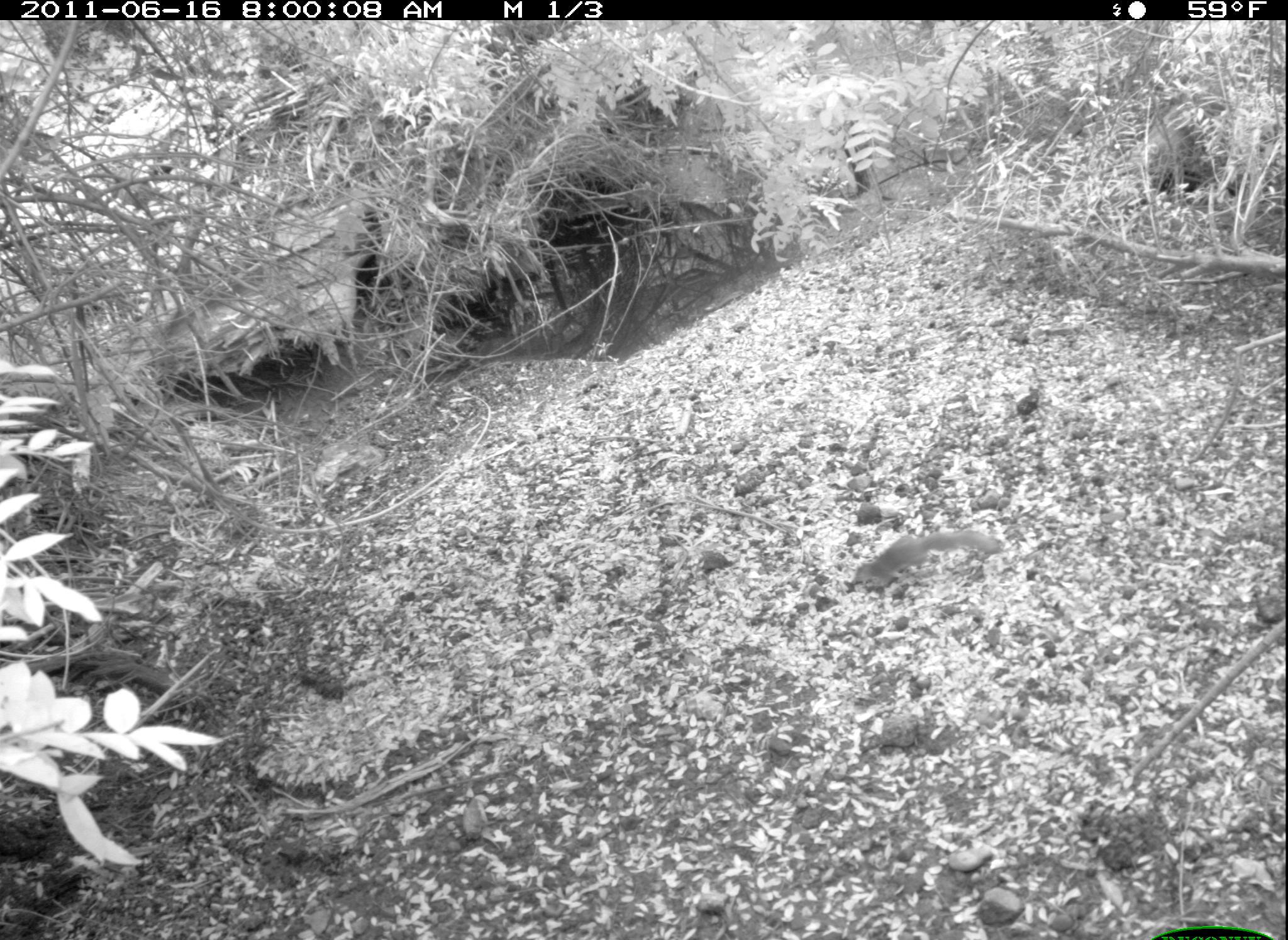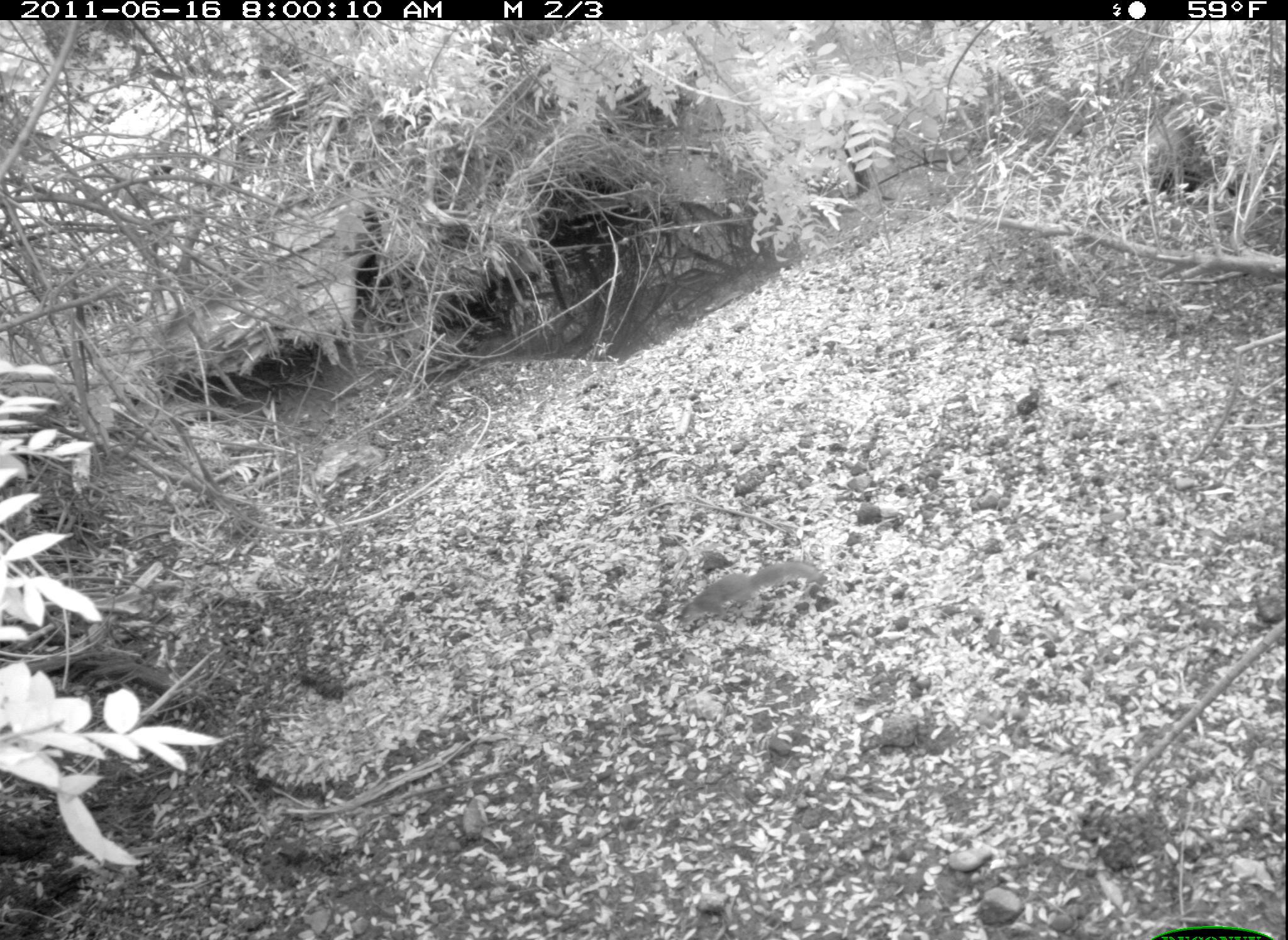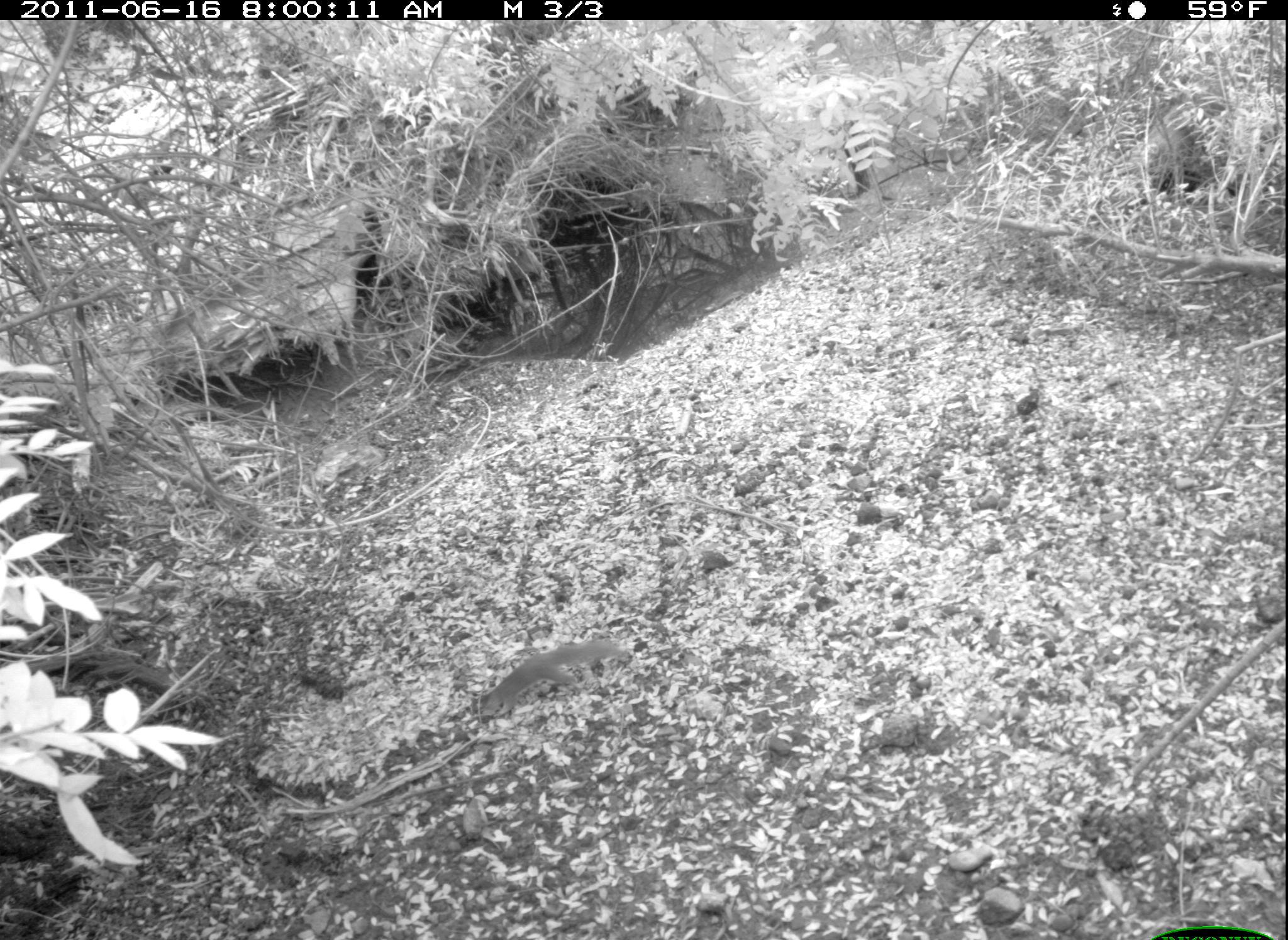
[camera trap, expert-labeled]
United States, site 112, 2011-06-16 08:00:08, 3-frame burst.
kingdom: Animalia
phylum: Chordata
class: Mammalia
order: Rodentia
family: Sciuridae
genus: Sciurus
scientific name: Sciurus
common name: squirrel